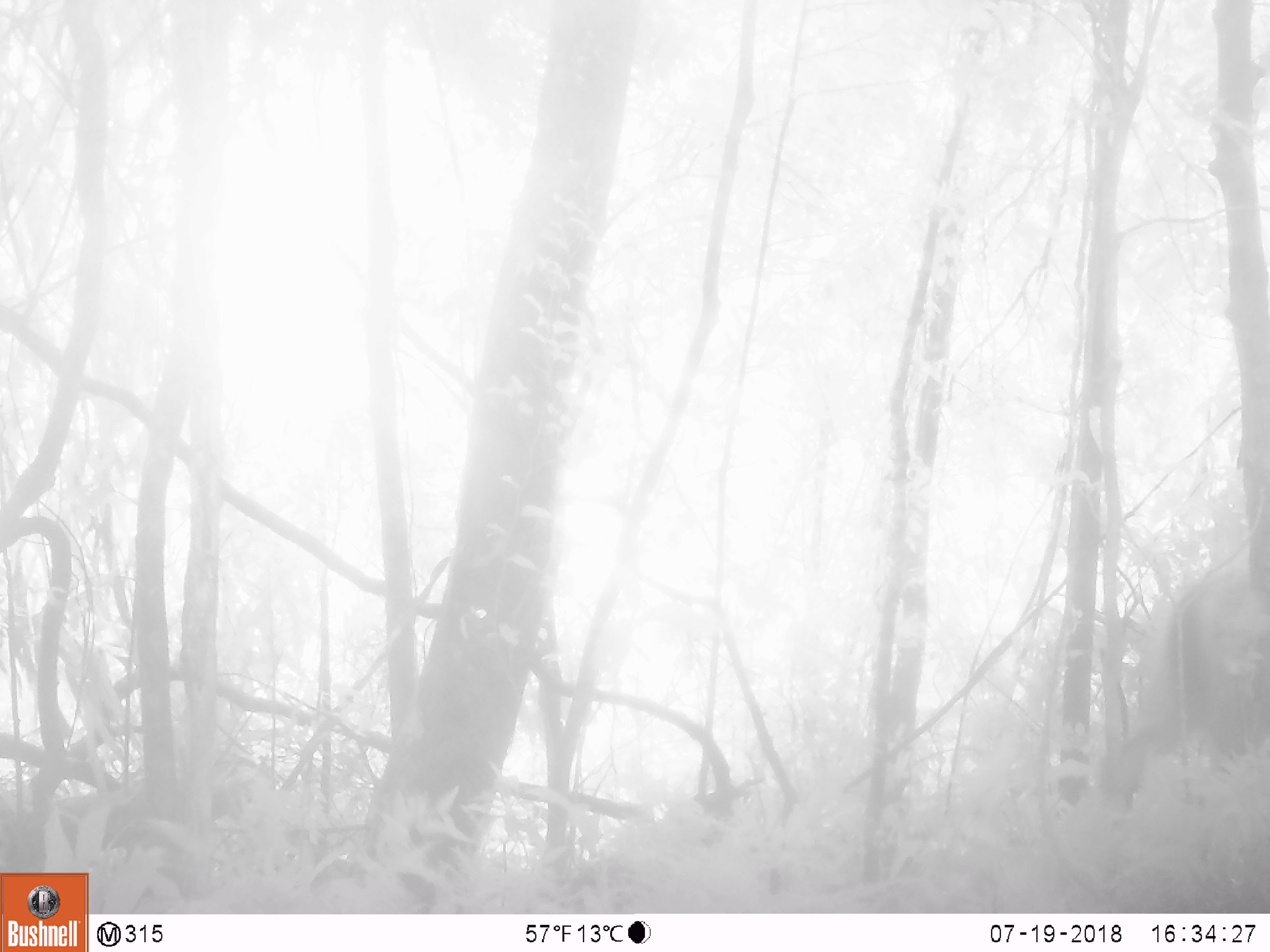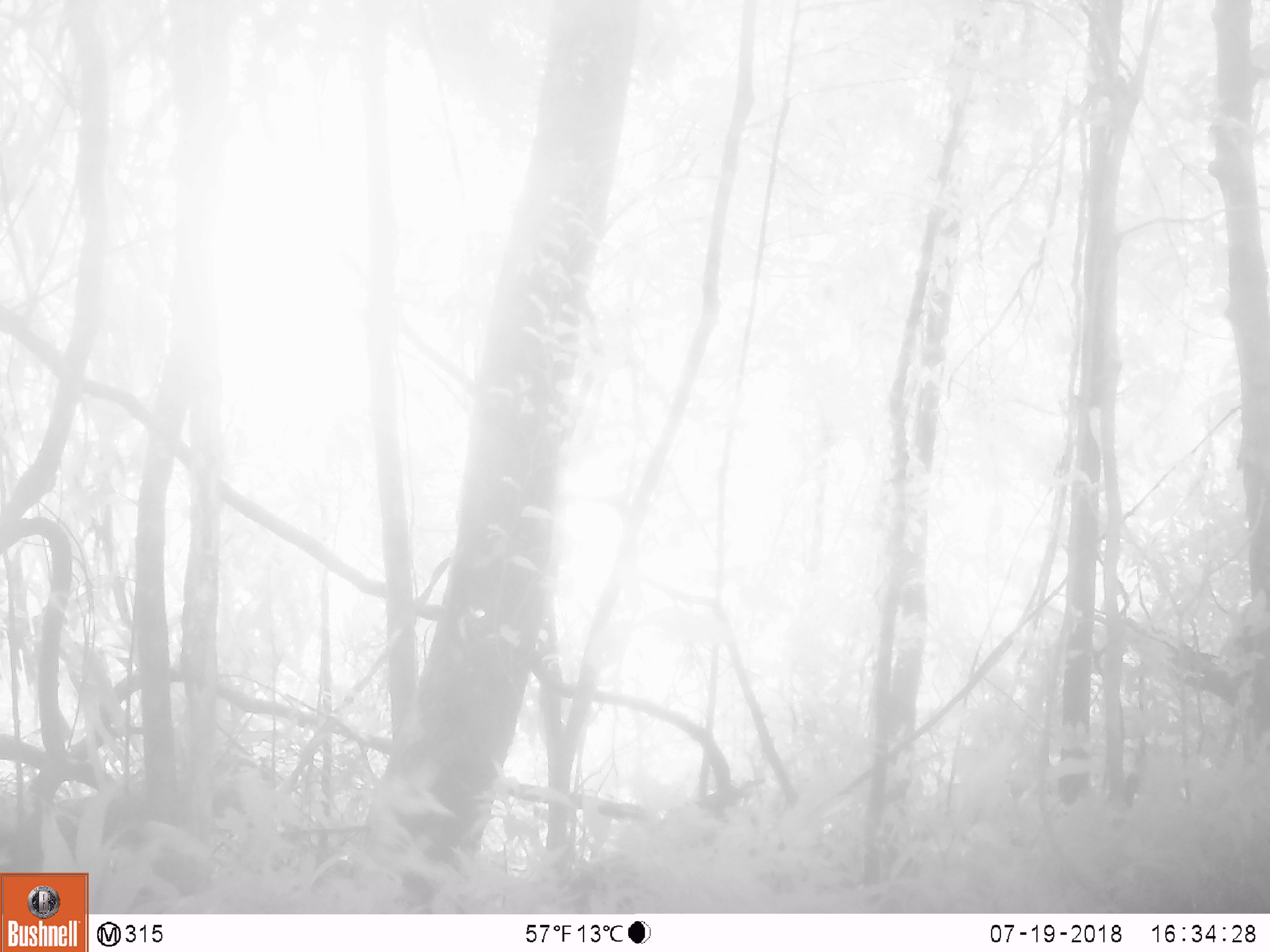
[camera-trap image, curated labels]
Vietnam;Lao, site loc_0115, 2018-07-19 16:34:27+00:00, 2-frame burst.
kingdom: Animalia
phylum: Chordata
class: Mammalia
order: Artiodactyla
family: Cervidae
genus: Rusa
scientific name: Rusa unicolor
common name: sambar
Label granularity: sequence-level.